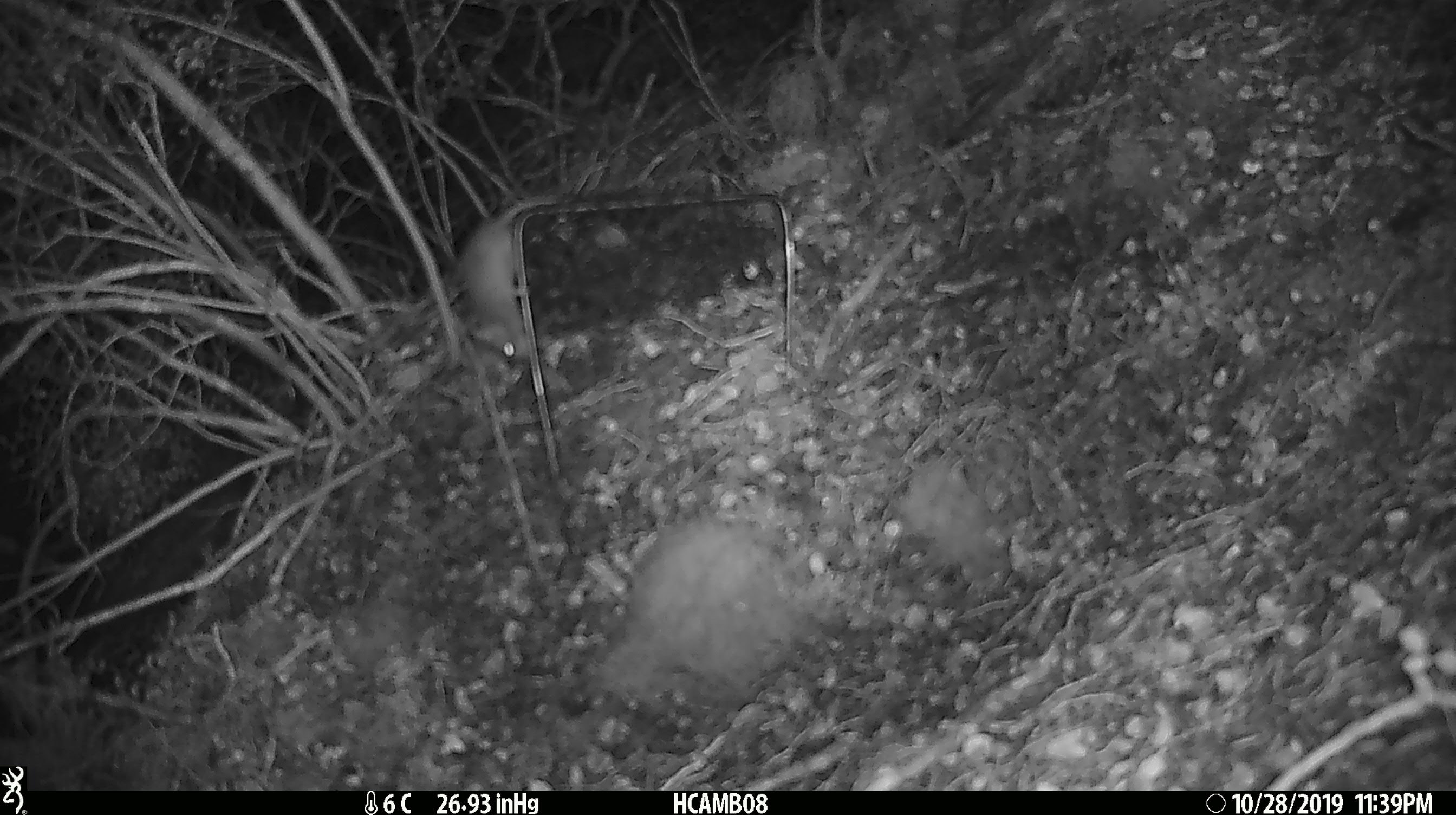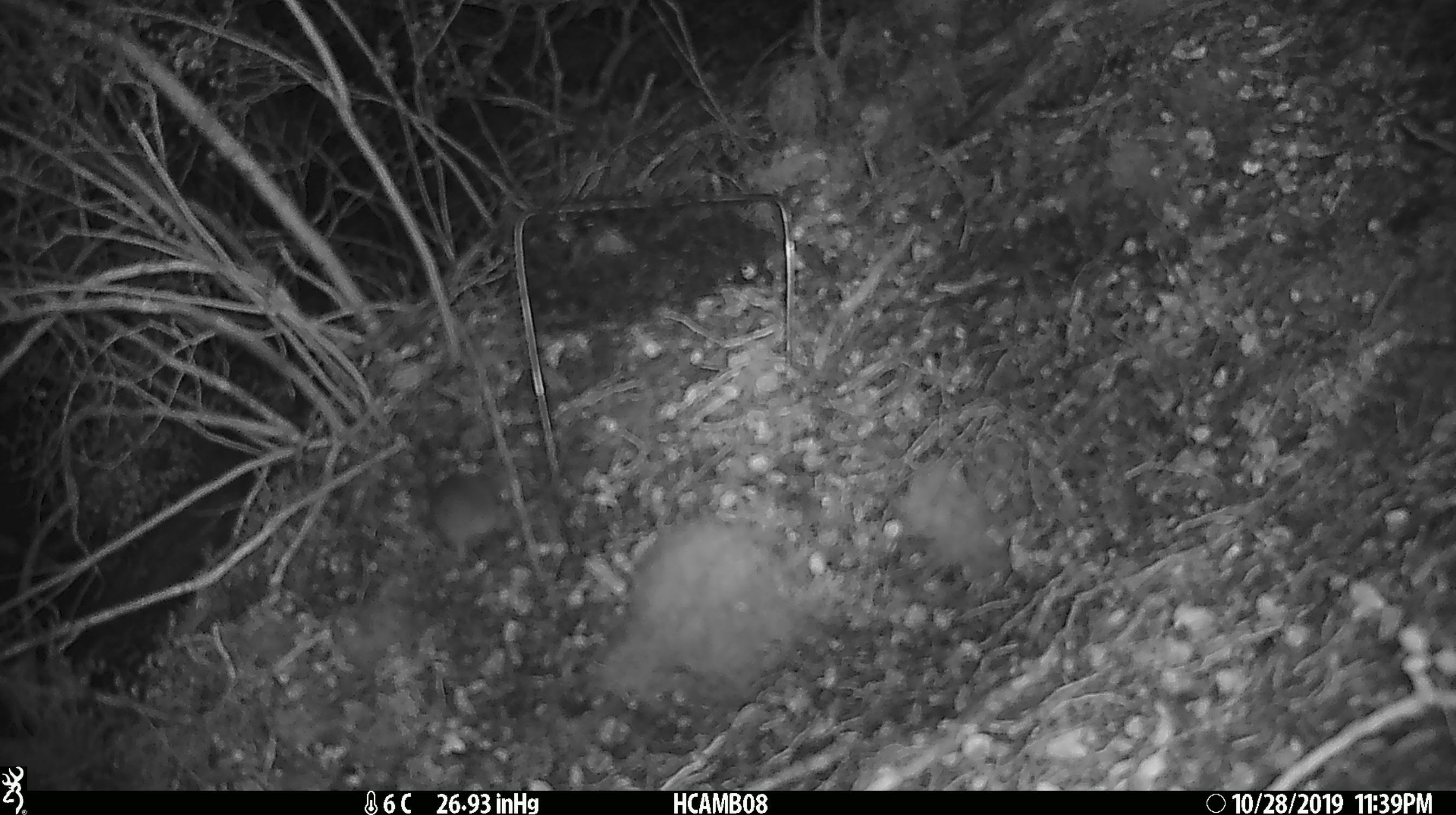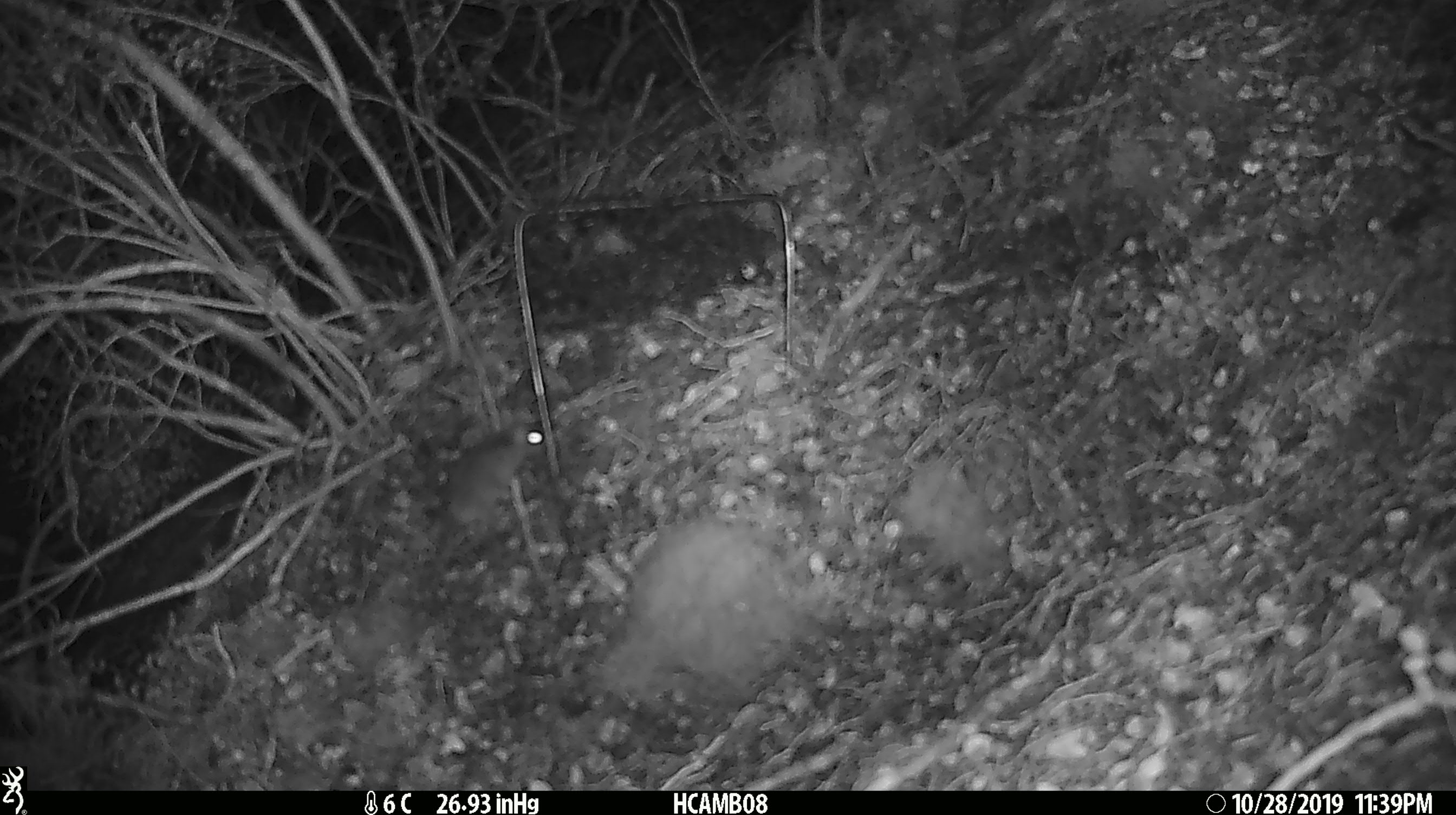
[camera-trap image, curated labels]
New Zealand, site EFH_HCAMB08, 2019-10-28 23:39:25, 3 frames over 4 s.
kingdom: Animalia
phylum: Chordata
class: Mammalia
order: Rodentia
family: Muridae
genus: Mus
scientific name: Mus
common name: mouse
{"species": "mouse (Mus)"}